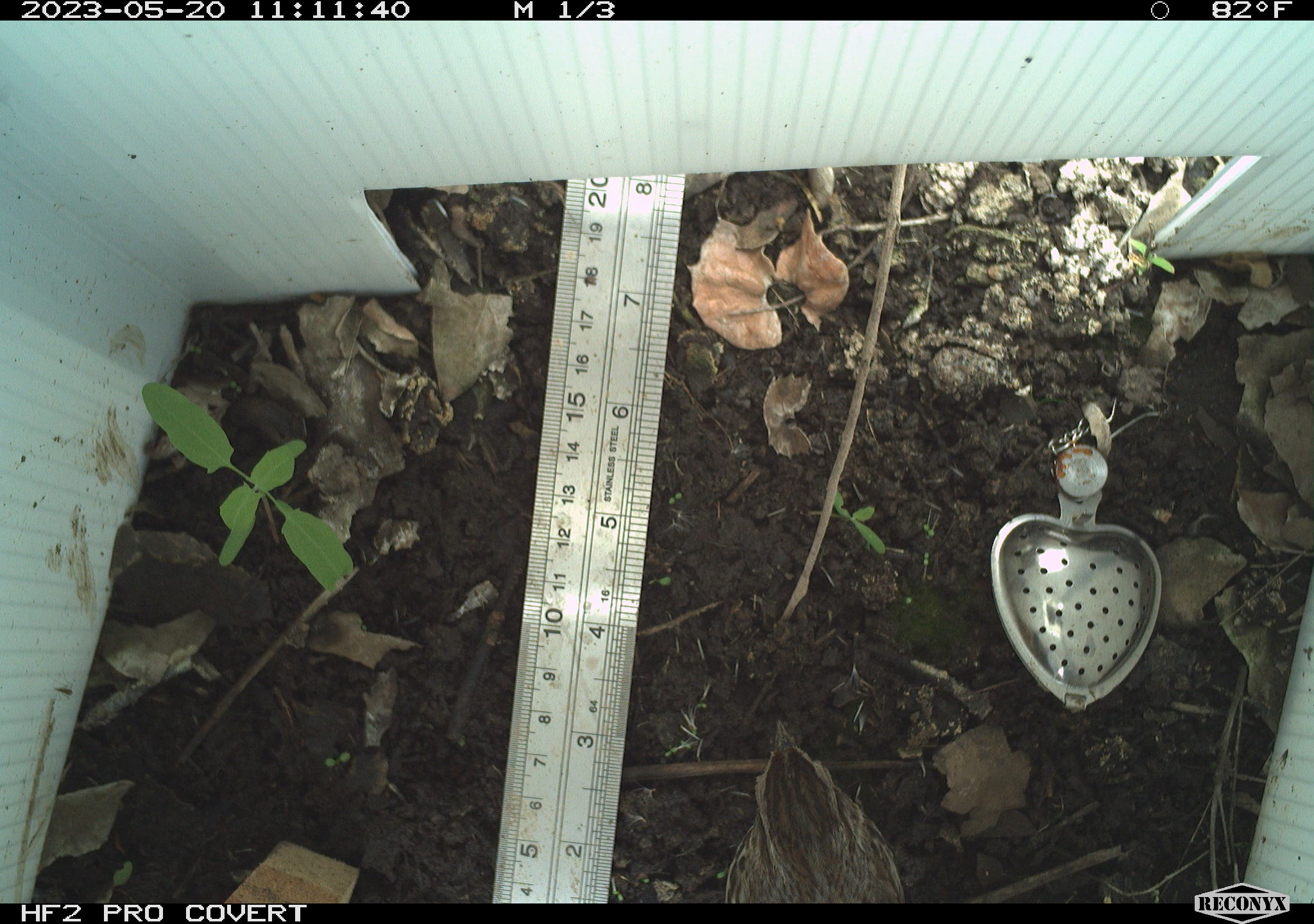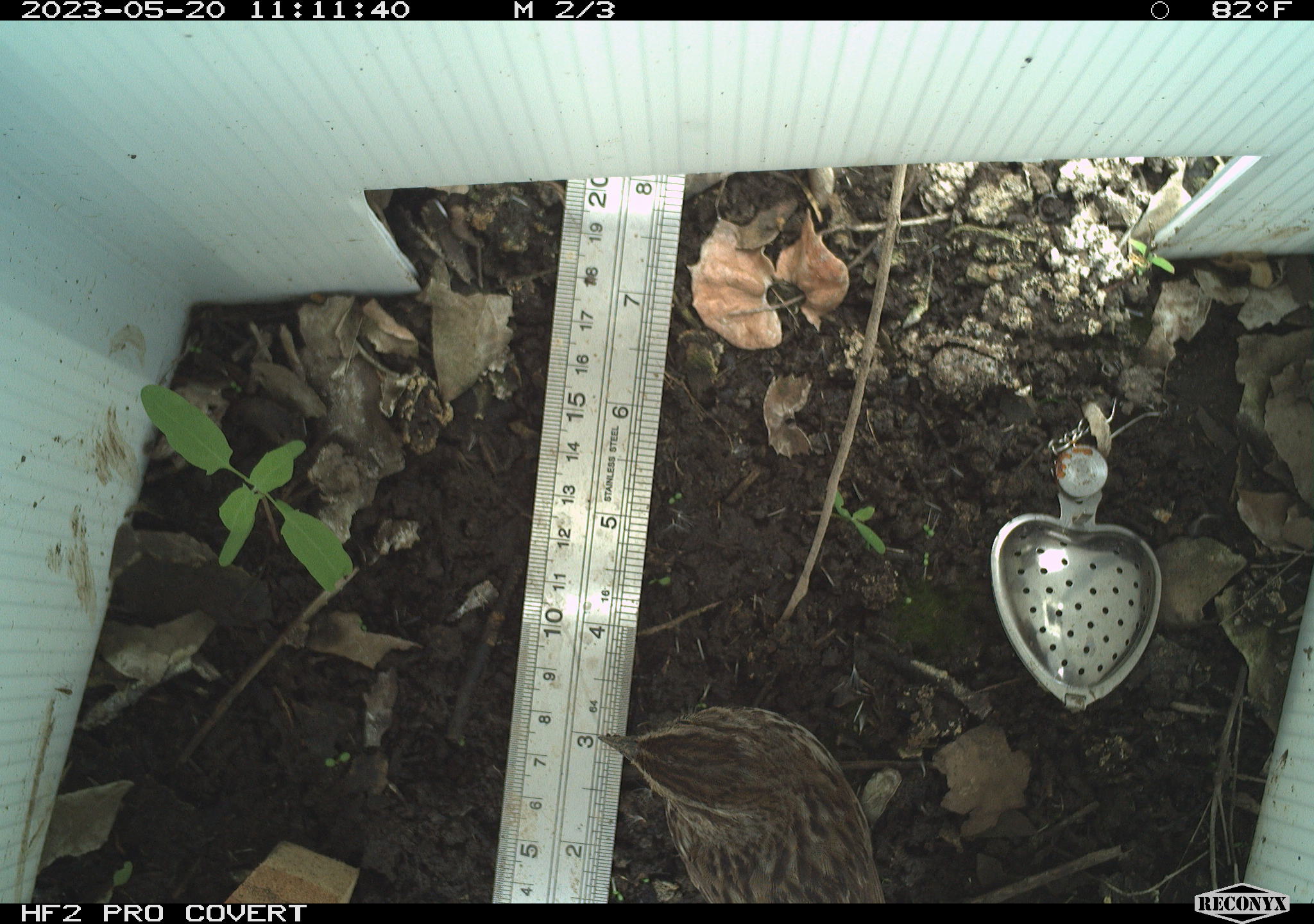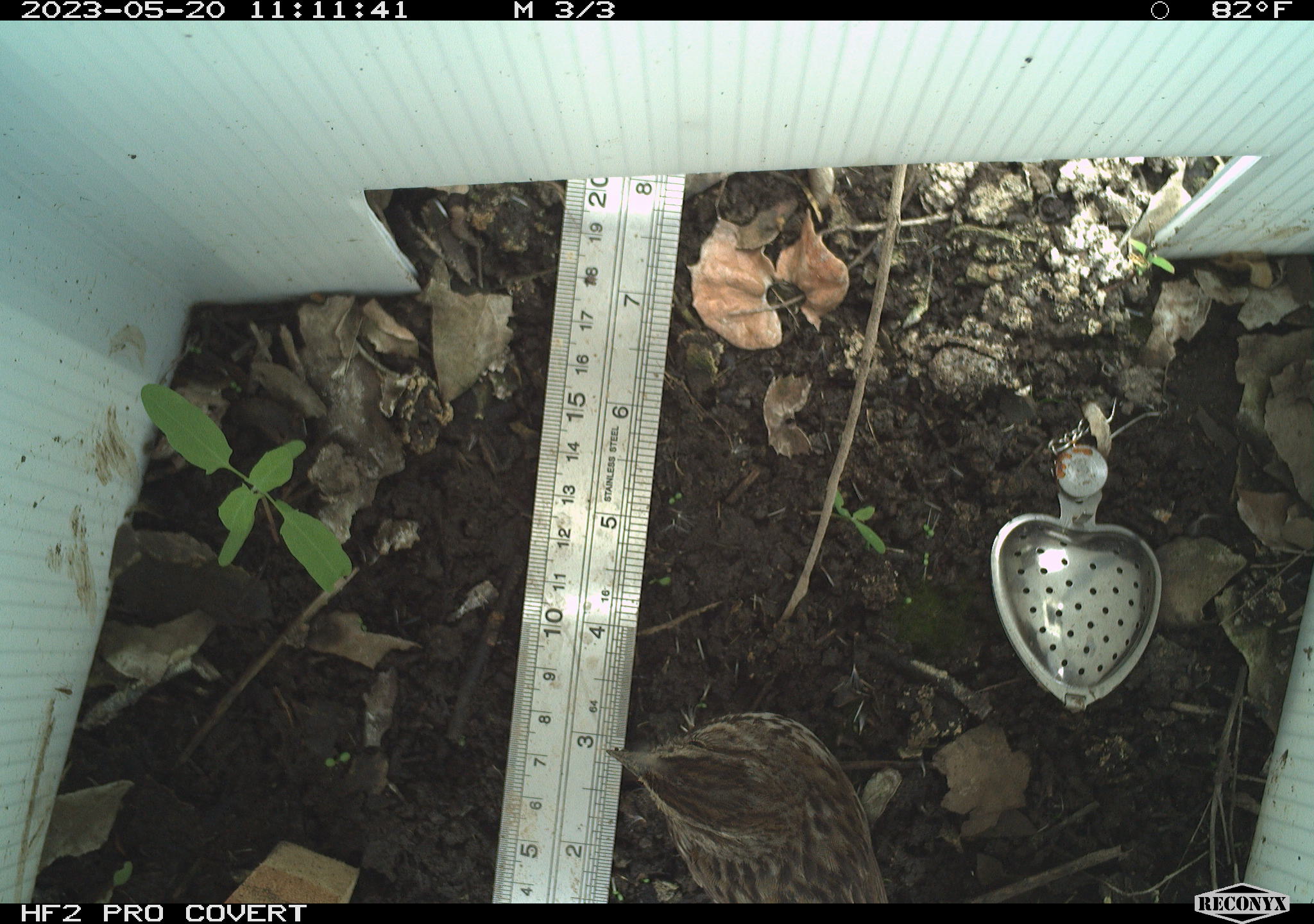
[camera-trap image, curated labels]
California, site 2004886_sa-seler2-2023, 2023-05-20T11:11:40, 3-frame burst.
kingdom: Animalia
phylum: Chordata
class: Aves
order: Passeriformes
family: Passerellidae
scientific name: Passerellidae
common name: new world sparrows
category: passerellidae family